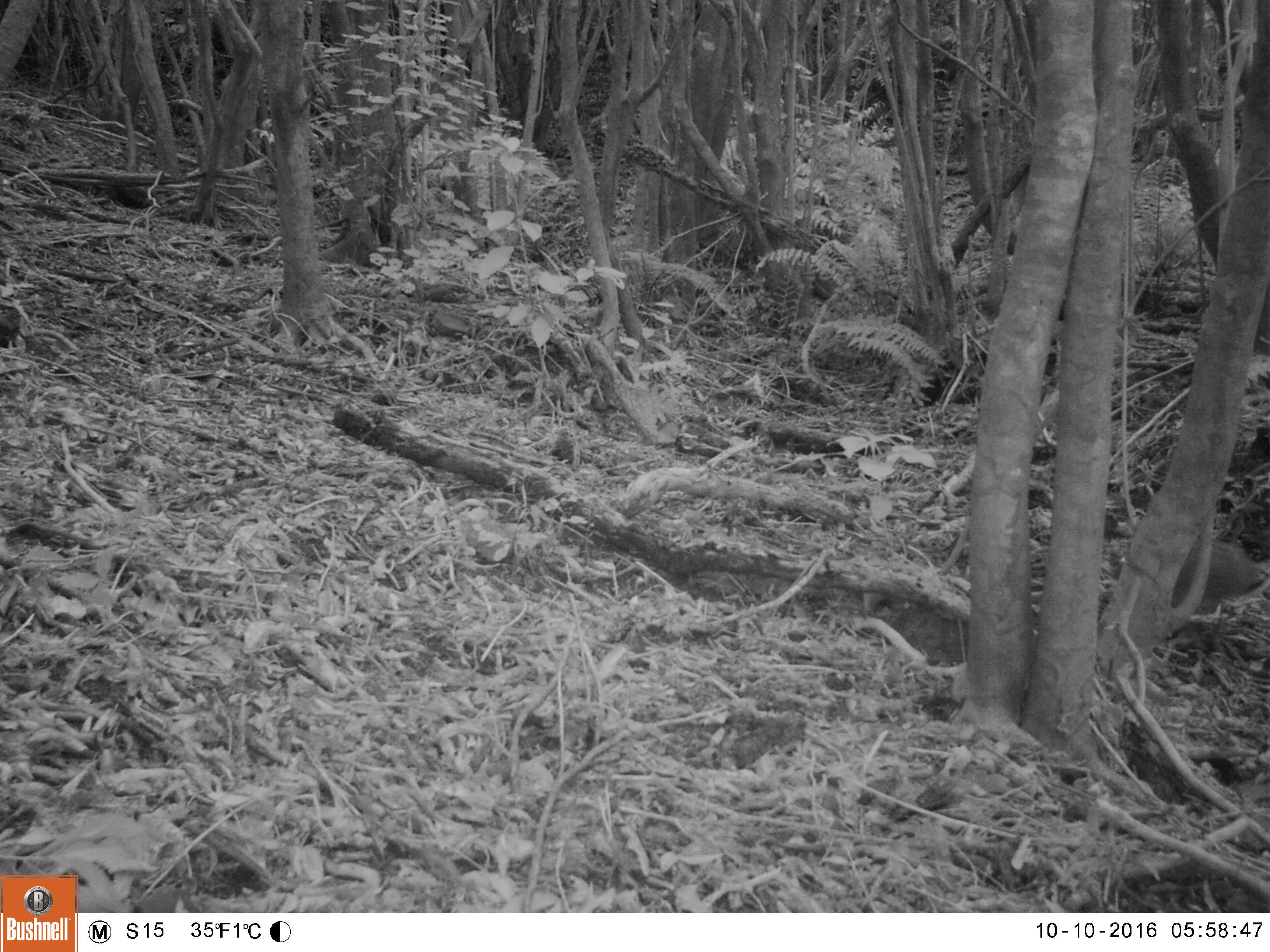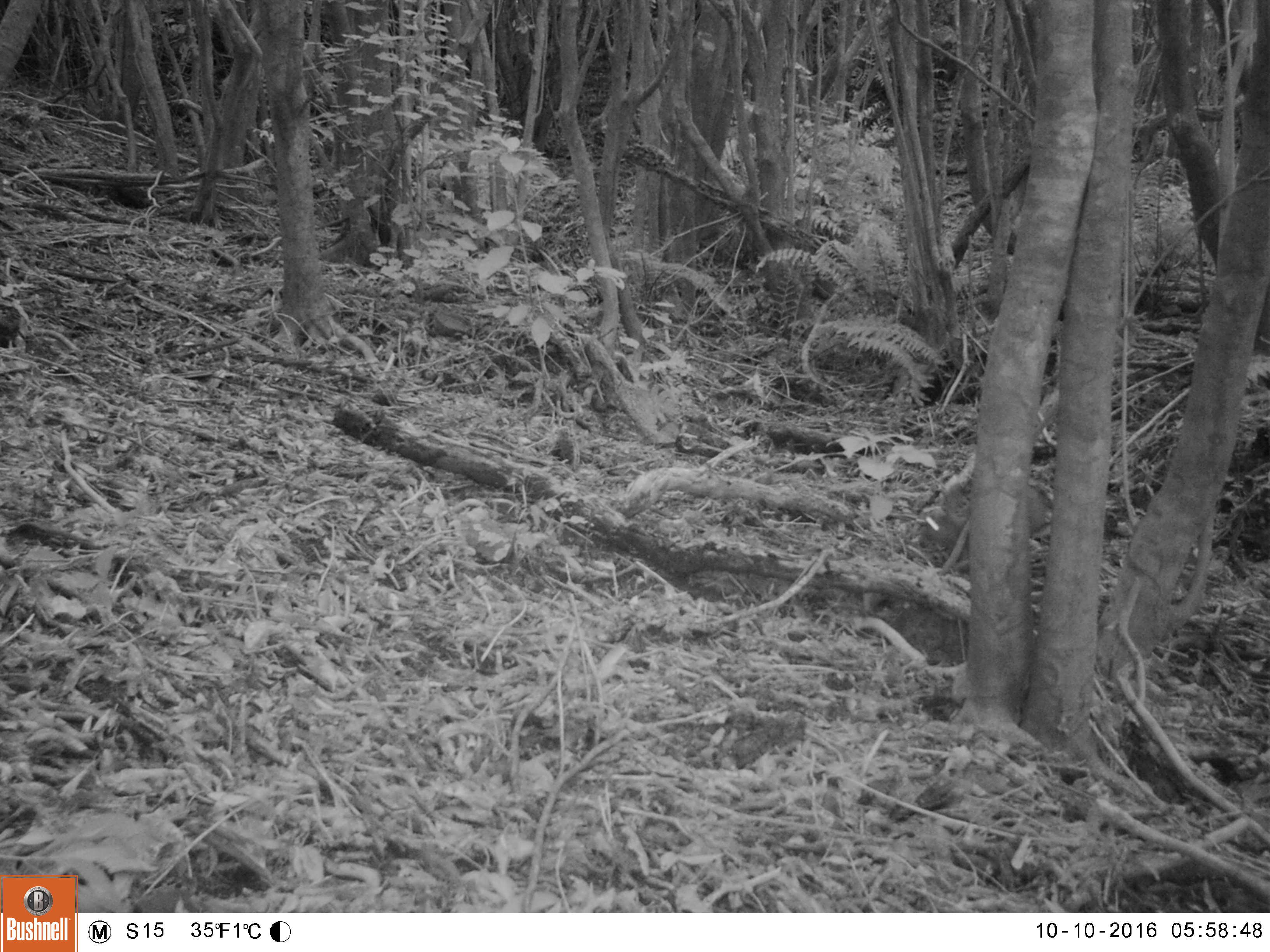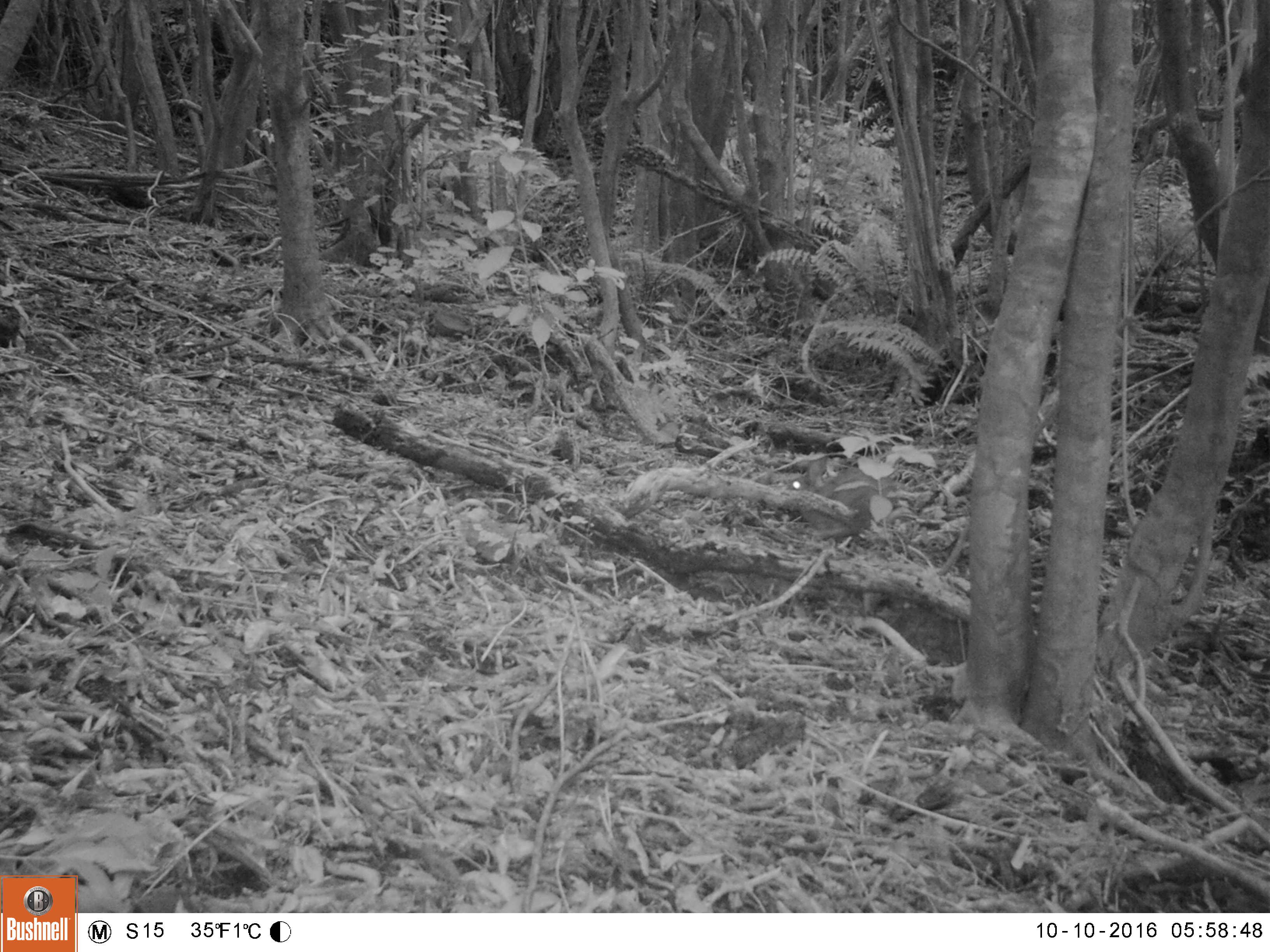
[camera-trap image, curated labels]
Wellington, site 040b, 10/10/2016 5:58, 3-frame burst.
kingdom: Animalia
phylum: Chordata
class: Mammalia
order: Lagomorpha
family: Leporidae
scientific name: Leporidae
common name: rabbit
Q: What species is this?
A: Rabbit (Leporidae).